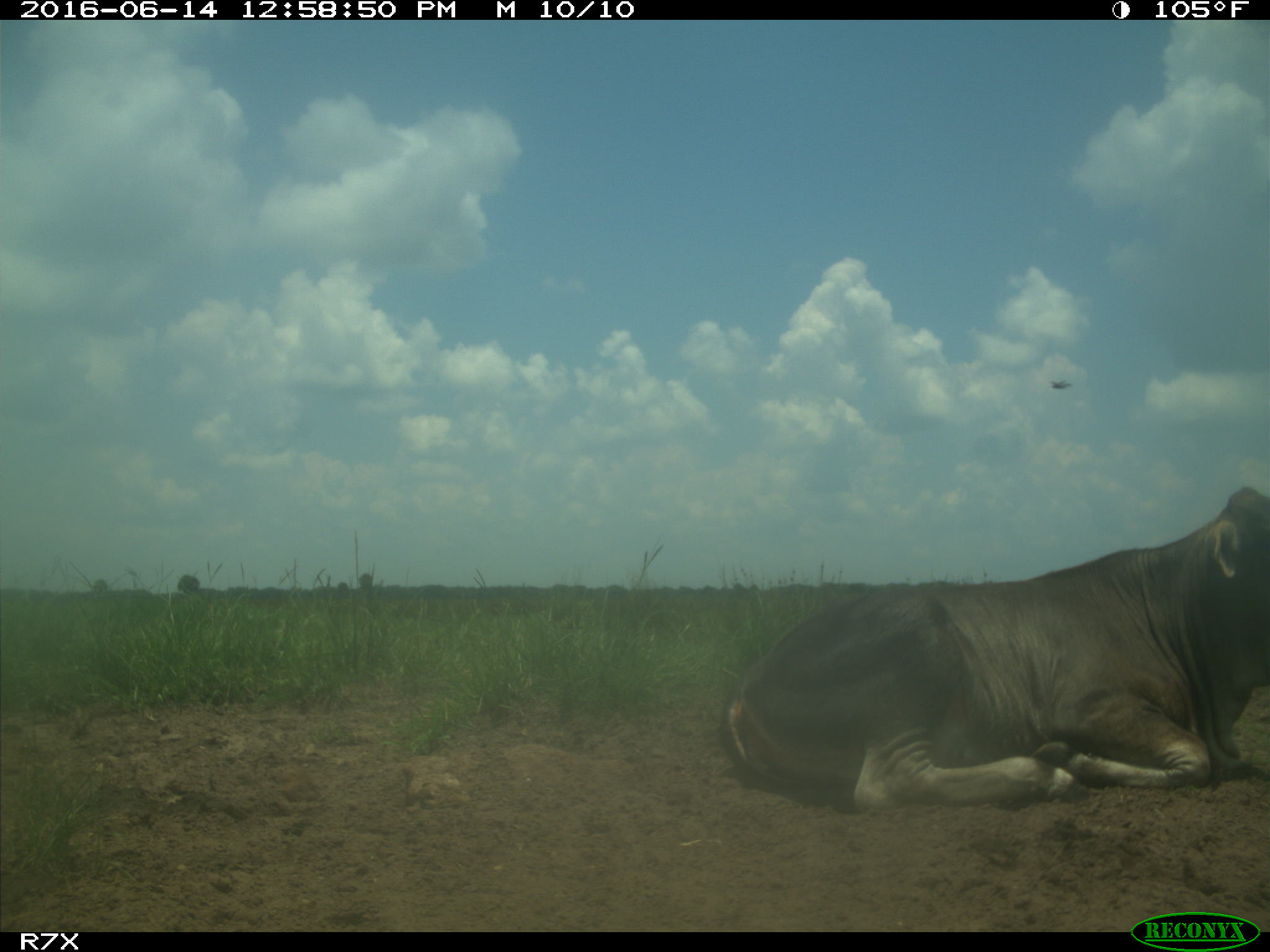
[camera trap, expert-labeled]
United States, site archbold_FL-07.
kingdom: Animalia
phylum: Chordata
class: Mammalia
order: Artiodactyla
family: Bovidae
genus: Bos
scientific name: Bos taurus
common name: domestic cow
Bos taurus (domestic cow).